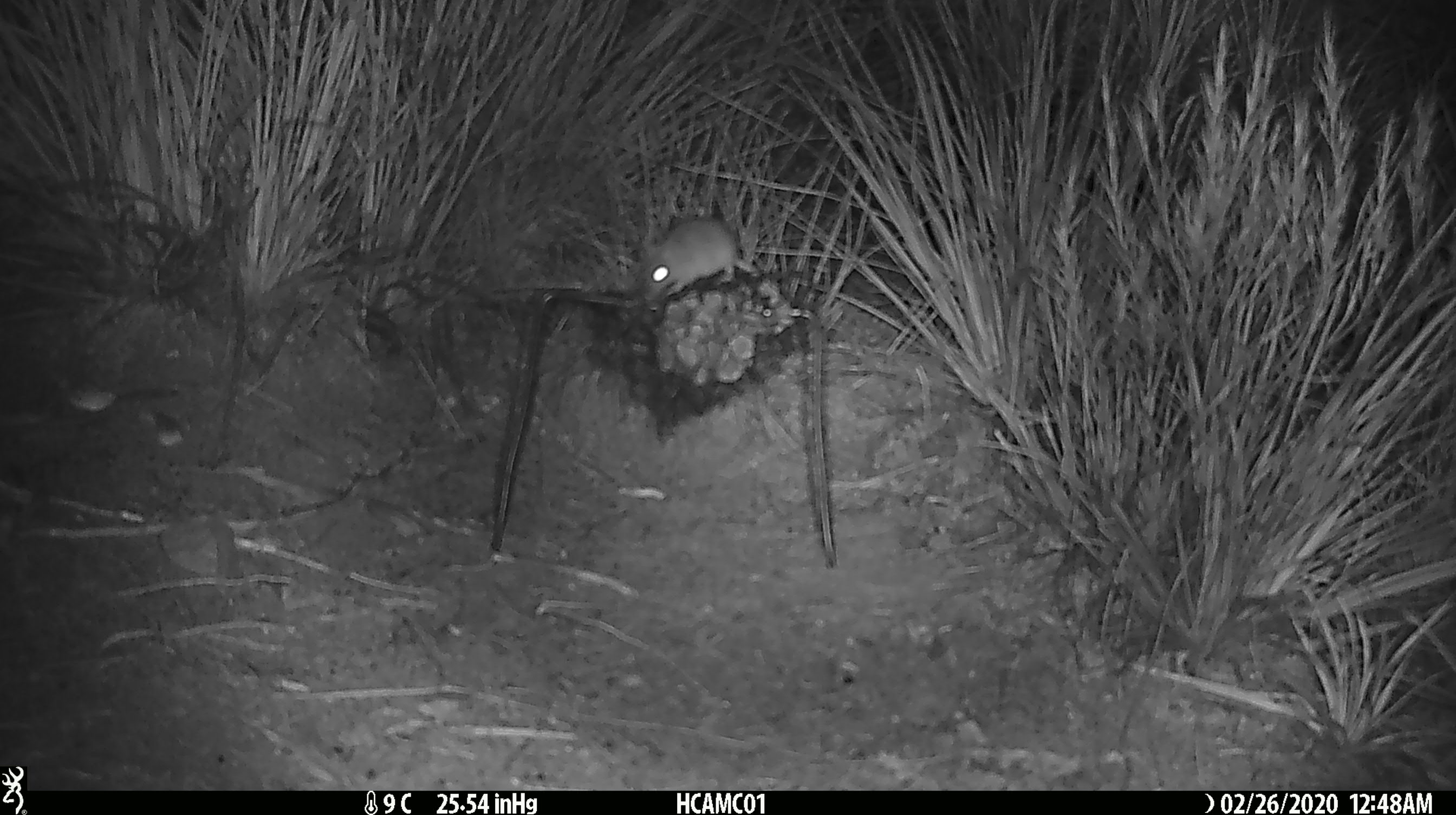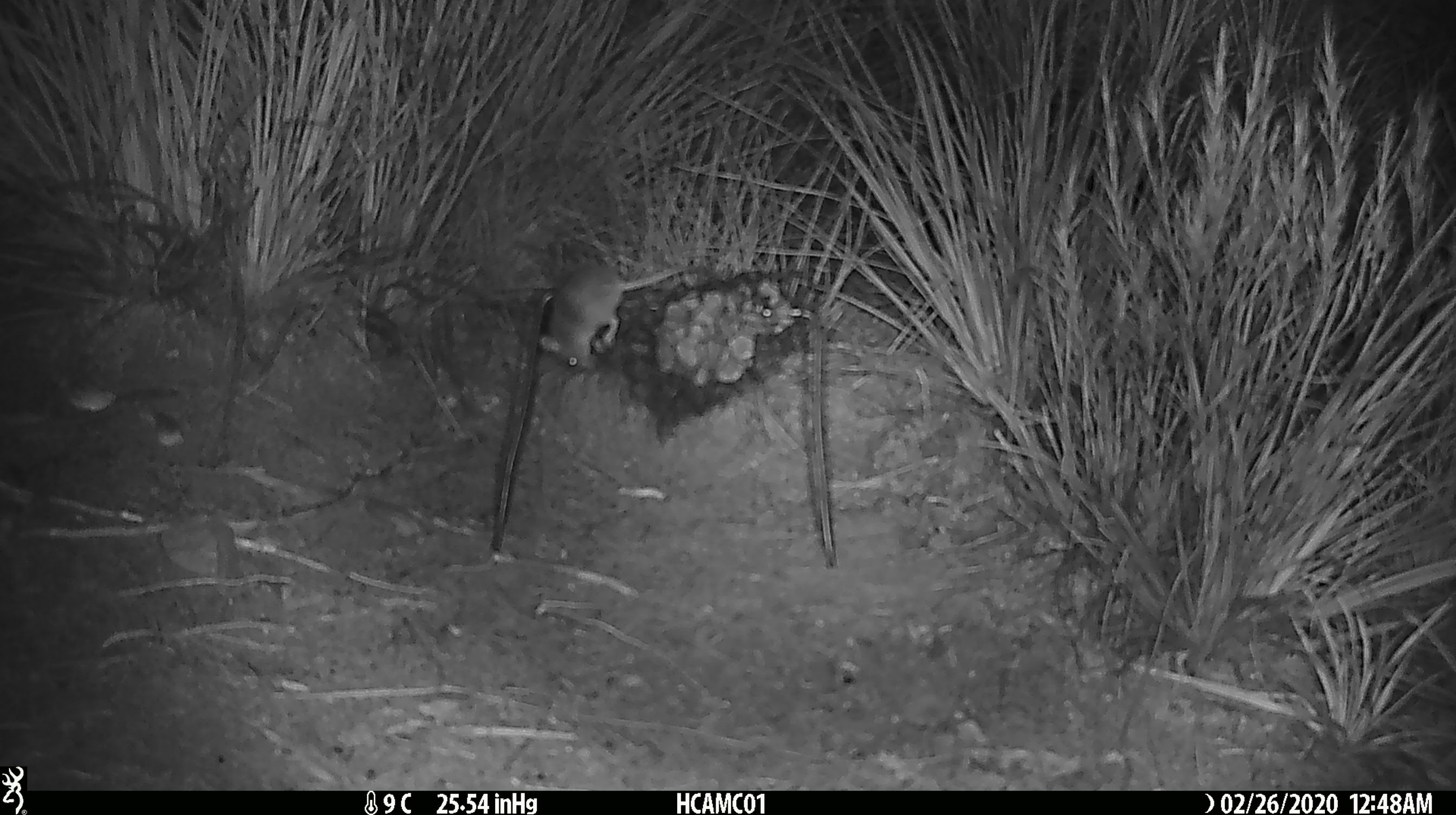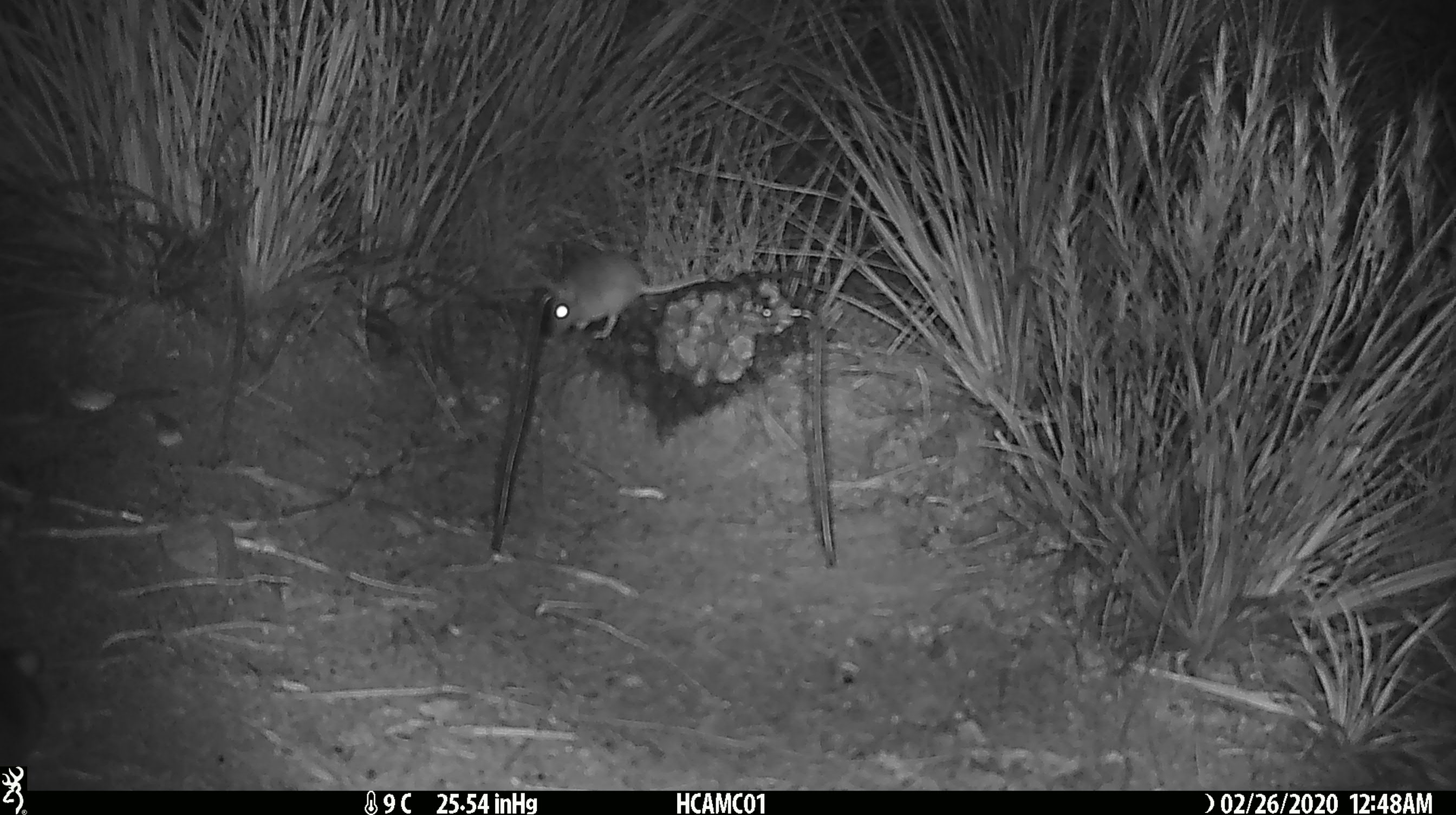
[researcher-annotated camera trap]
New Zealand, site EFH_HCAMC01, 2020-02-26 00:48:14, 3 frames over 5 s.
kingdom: Animalia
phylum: Chordata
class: Mammalia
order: Rodentia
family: Muridae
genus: Mus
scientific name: Mus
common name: mouse